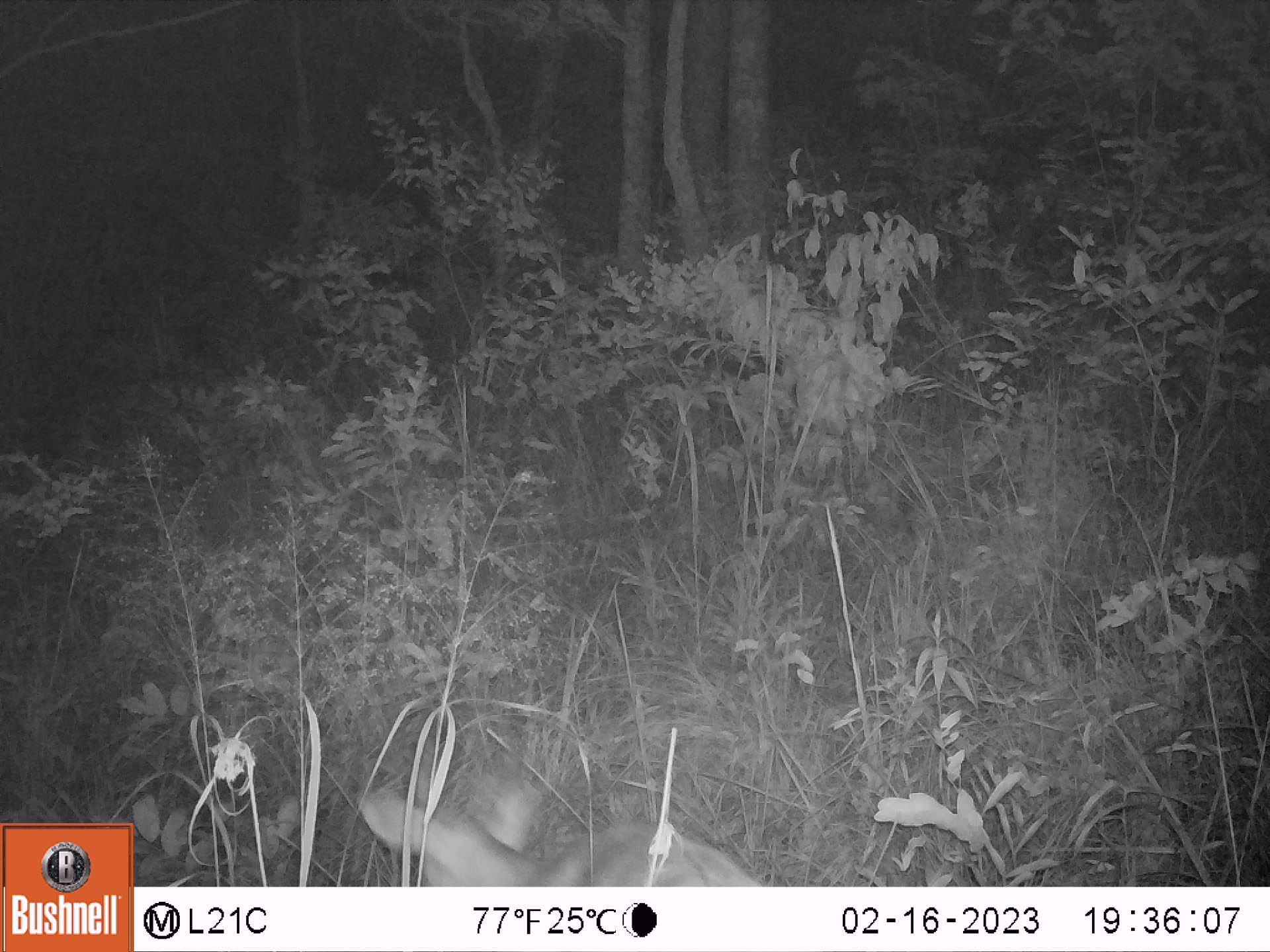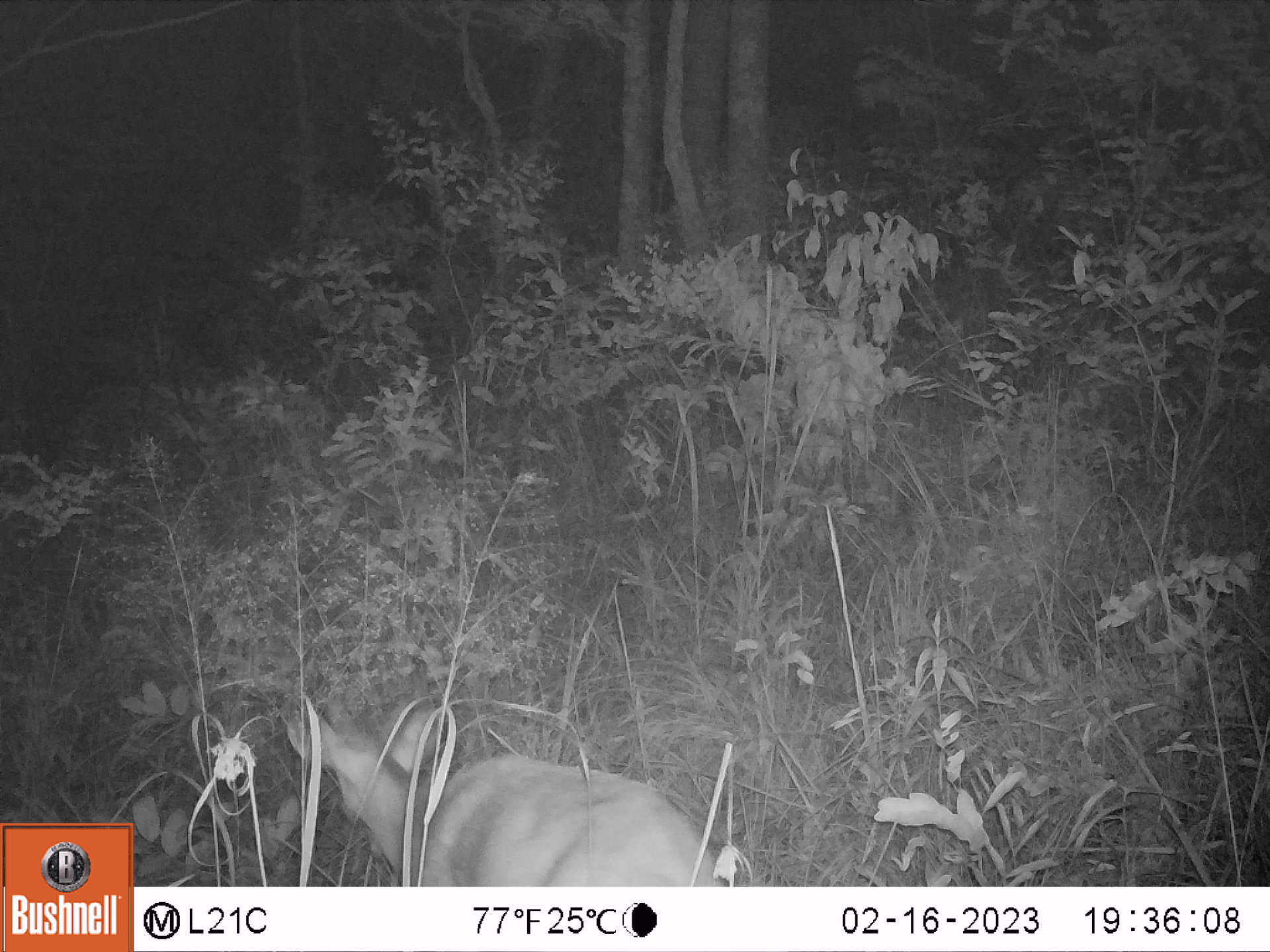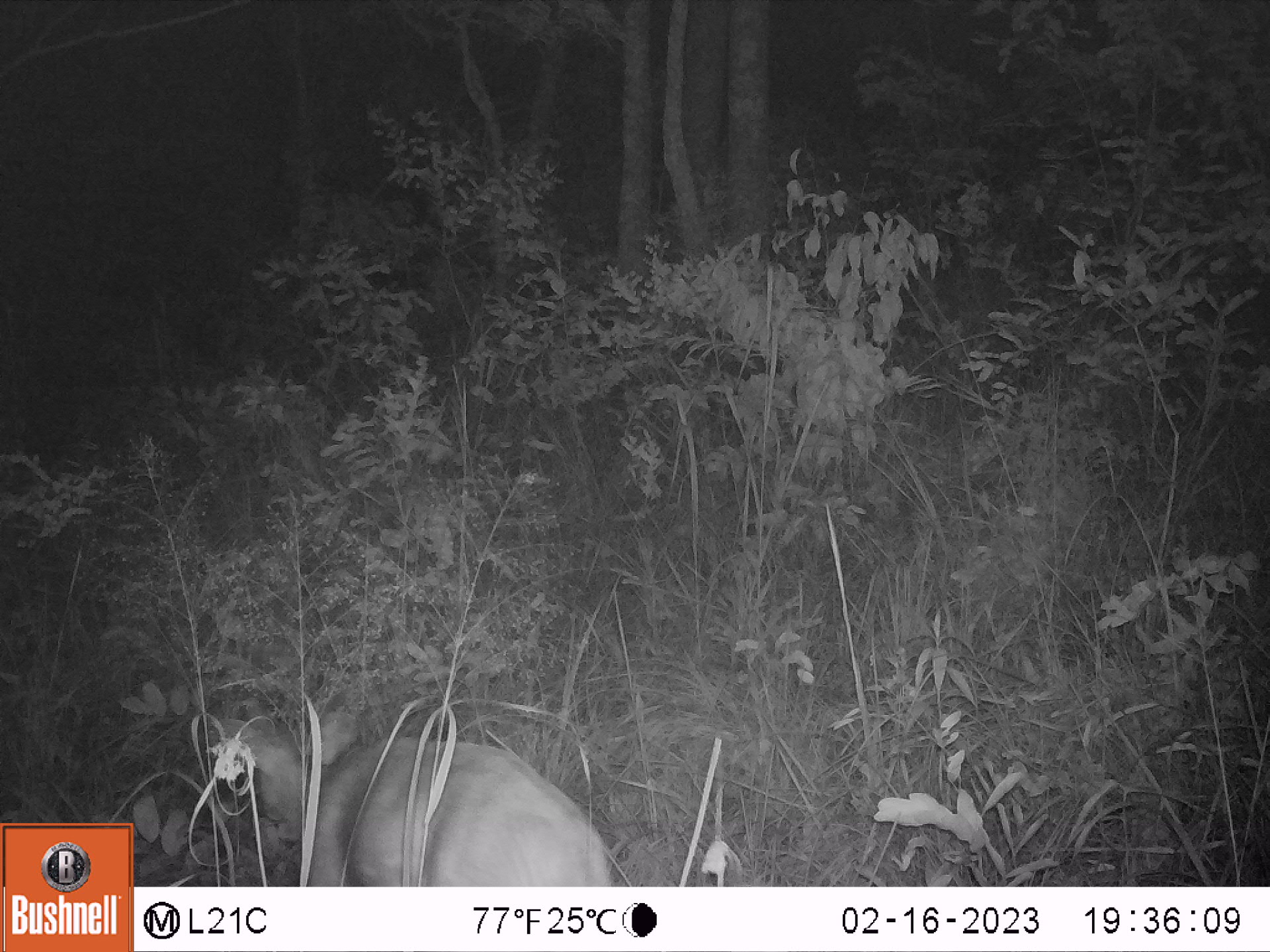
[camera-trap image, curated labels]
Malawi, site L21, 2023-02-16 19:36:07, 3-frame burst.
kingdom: Animalia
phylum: Chordata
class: Mammalia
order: Artiodactyla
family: Bovidae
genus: Tragelaphus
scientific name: Tragelaphus sylvaticus sylvaticus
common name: cape bushbuck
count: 1